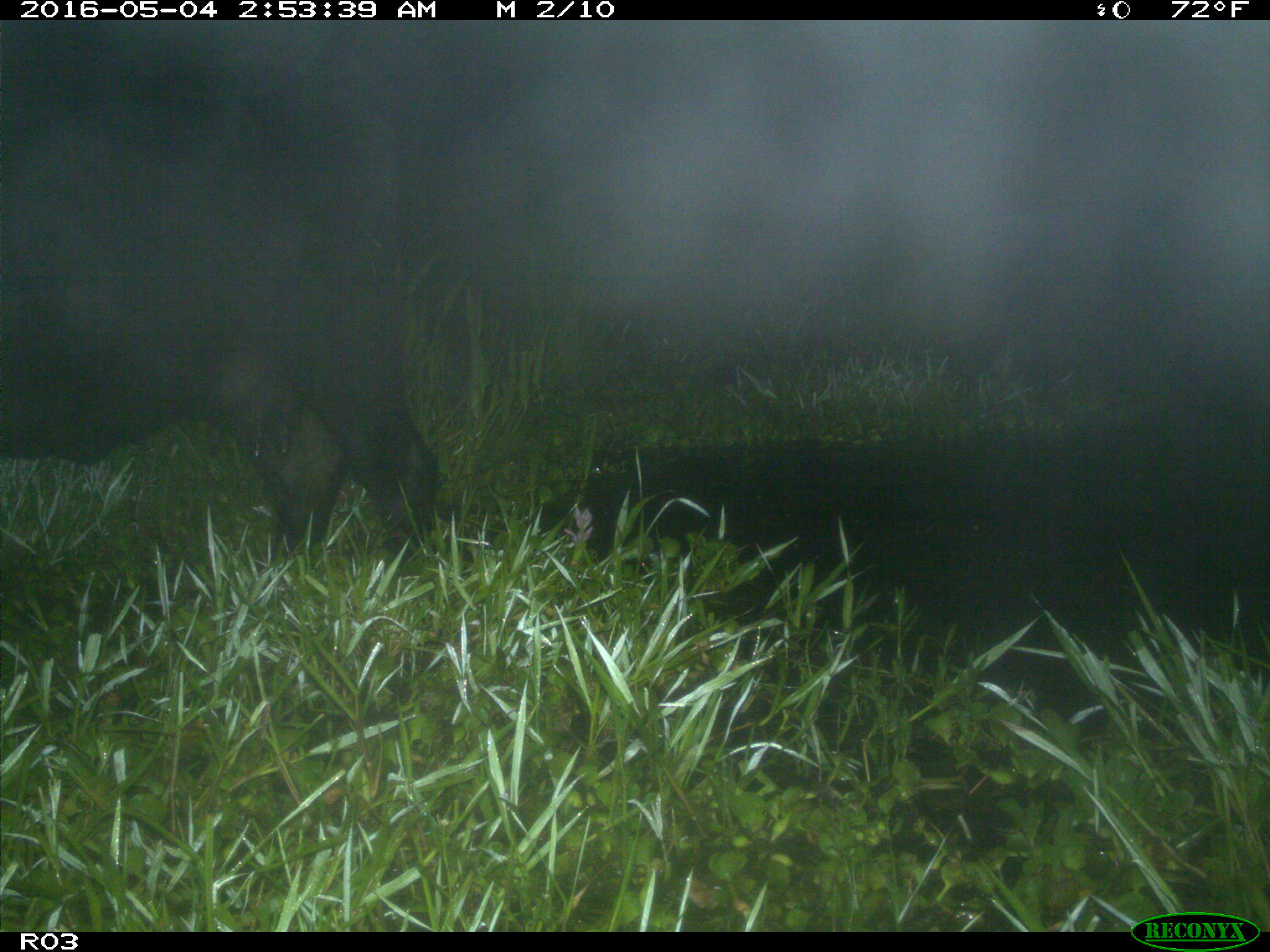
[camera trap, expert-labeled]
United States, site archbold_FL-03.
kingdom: Animalia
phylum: Chordata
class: Mammalia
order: Artiodactyla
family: Bovidae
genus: Bos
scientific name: Bos taurus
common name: domestic cow